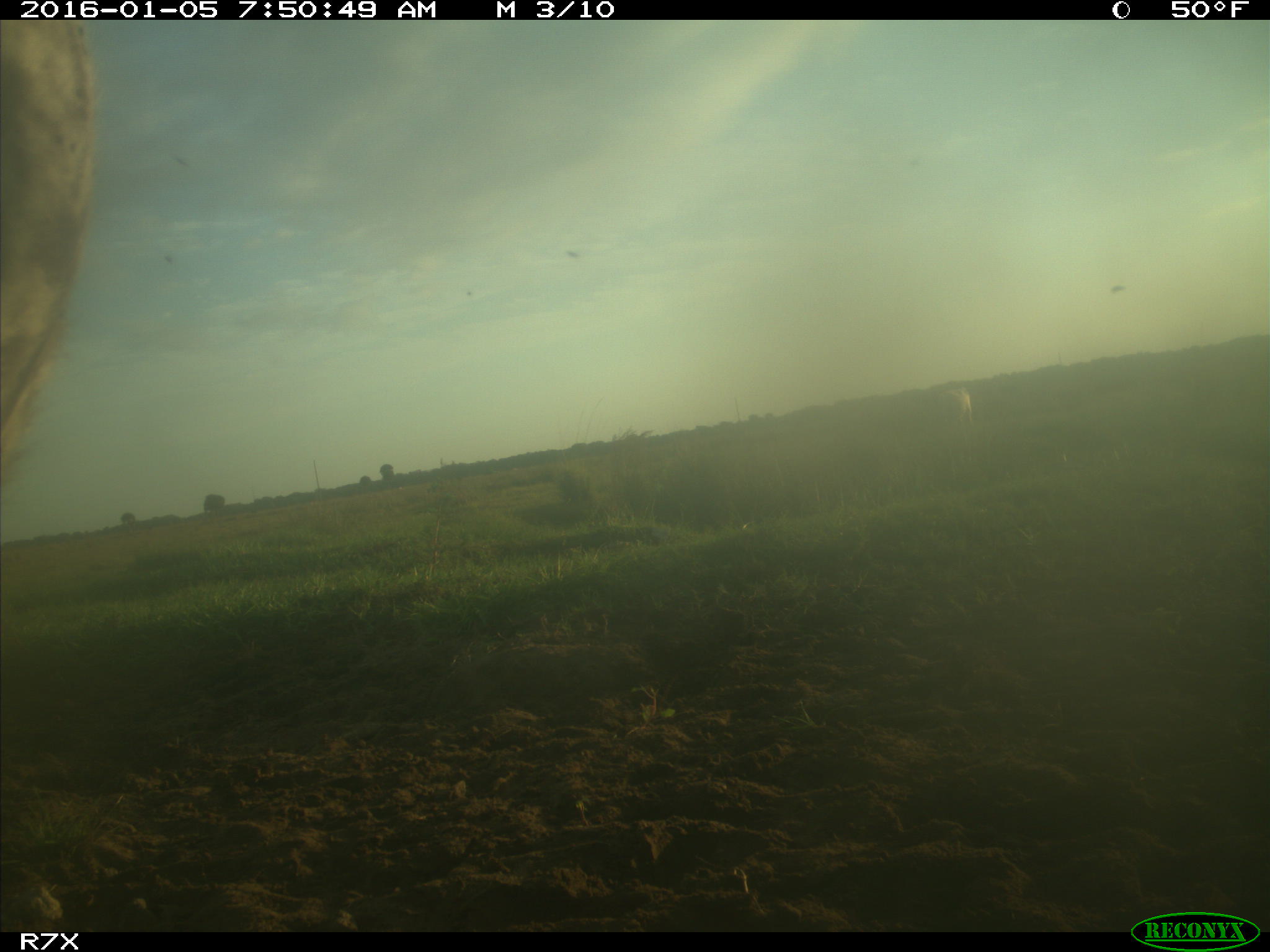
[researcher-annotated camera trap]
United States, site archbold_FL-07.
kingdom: Animalia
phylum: Chordata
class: Mammalia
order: Artiodactyla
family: Bovidae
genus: Bos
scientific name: Bos taurus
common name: domestic cow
Bos taurus (domestic cow).